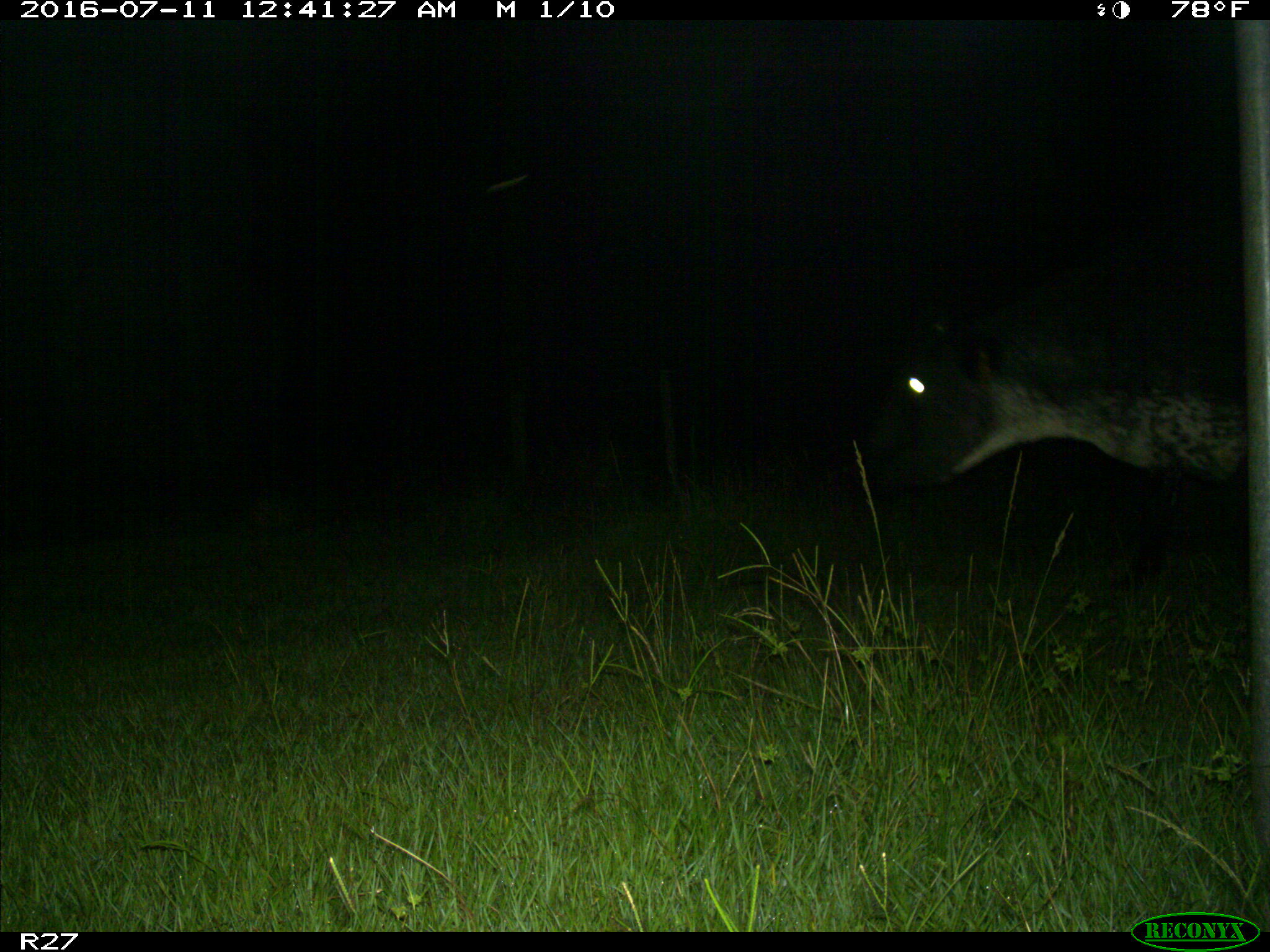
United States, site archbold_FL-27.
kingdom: Animalia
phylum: Chordata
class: Mammalia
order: Artiodactyla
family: Bovidae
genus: Bos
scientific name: Bos taurus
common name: domestic cow